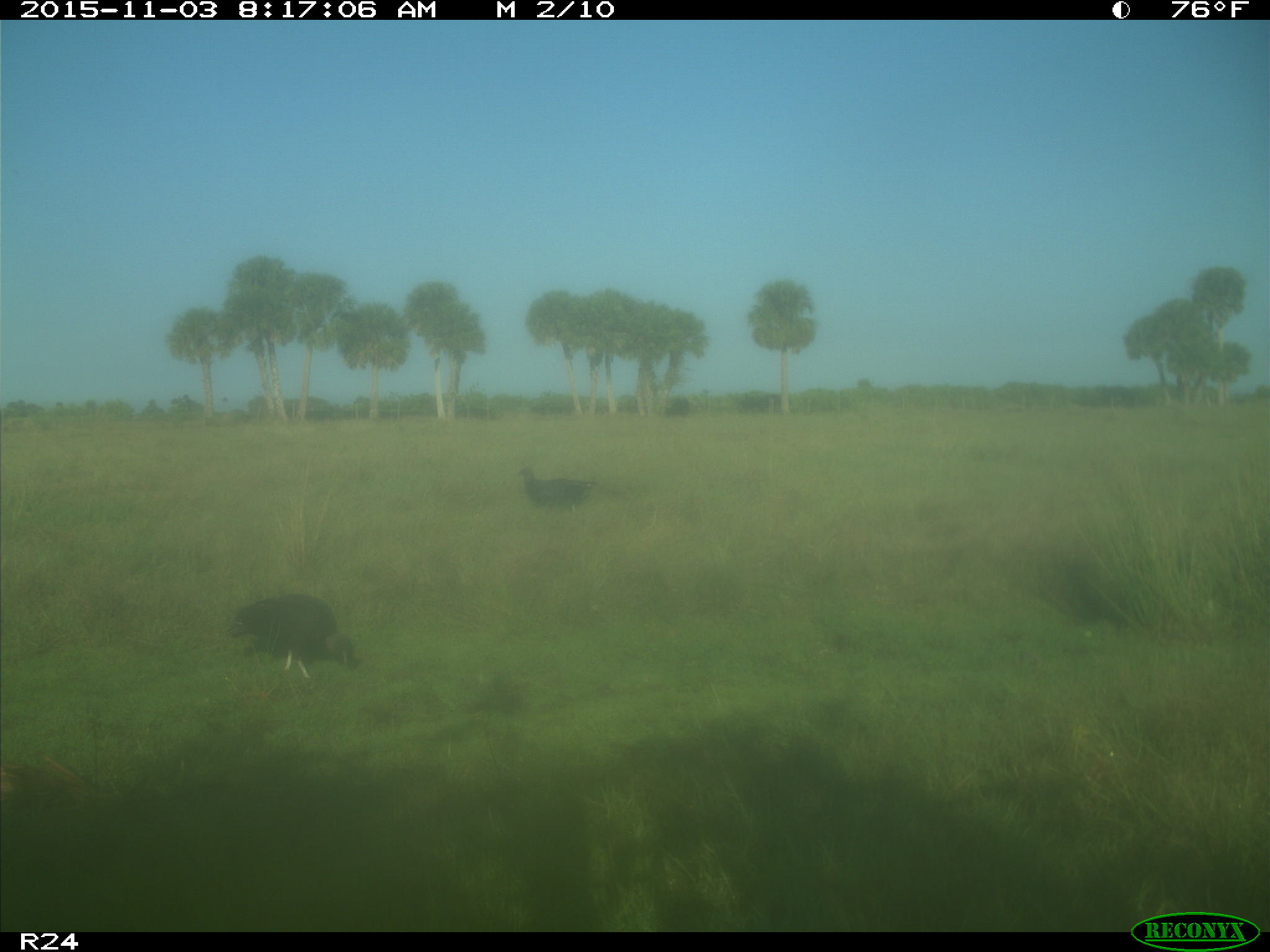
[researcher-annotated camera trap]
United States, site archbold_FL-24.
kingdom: Animalia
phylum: Chordata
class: Aves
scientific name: Aves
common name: birds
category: unidentified bird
Unidentified bird (birds) (Aves).